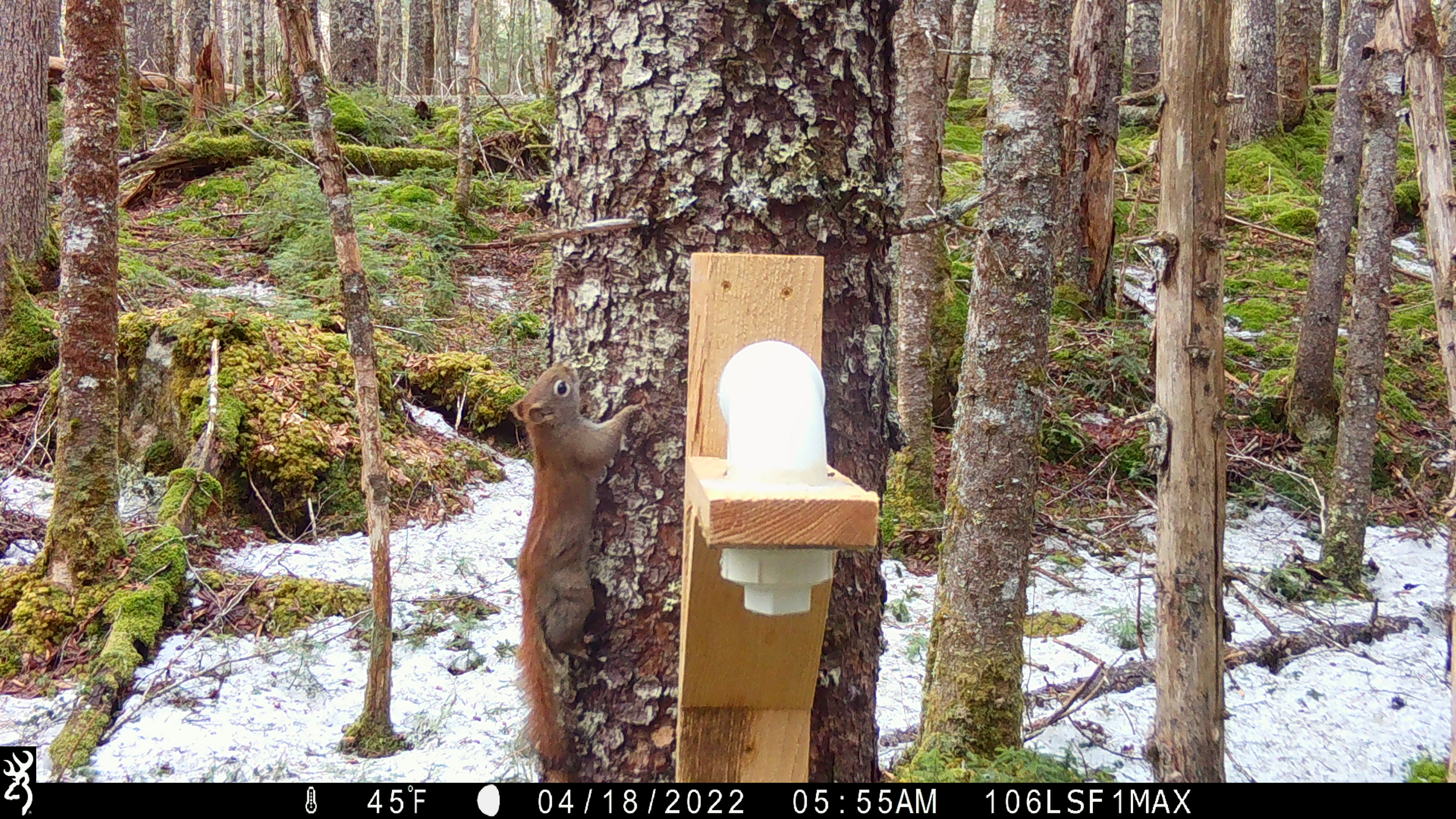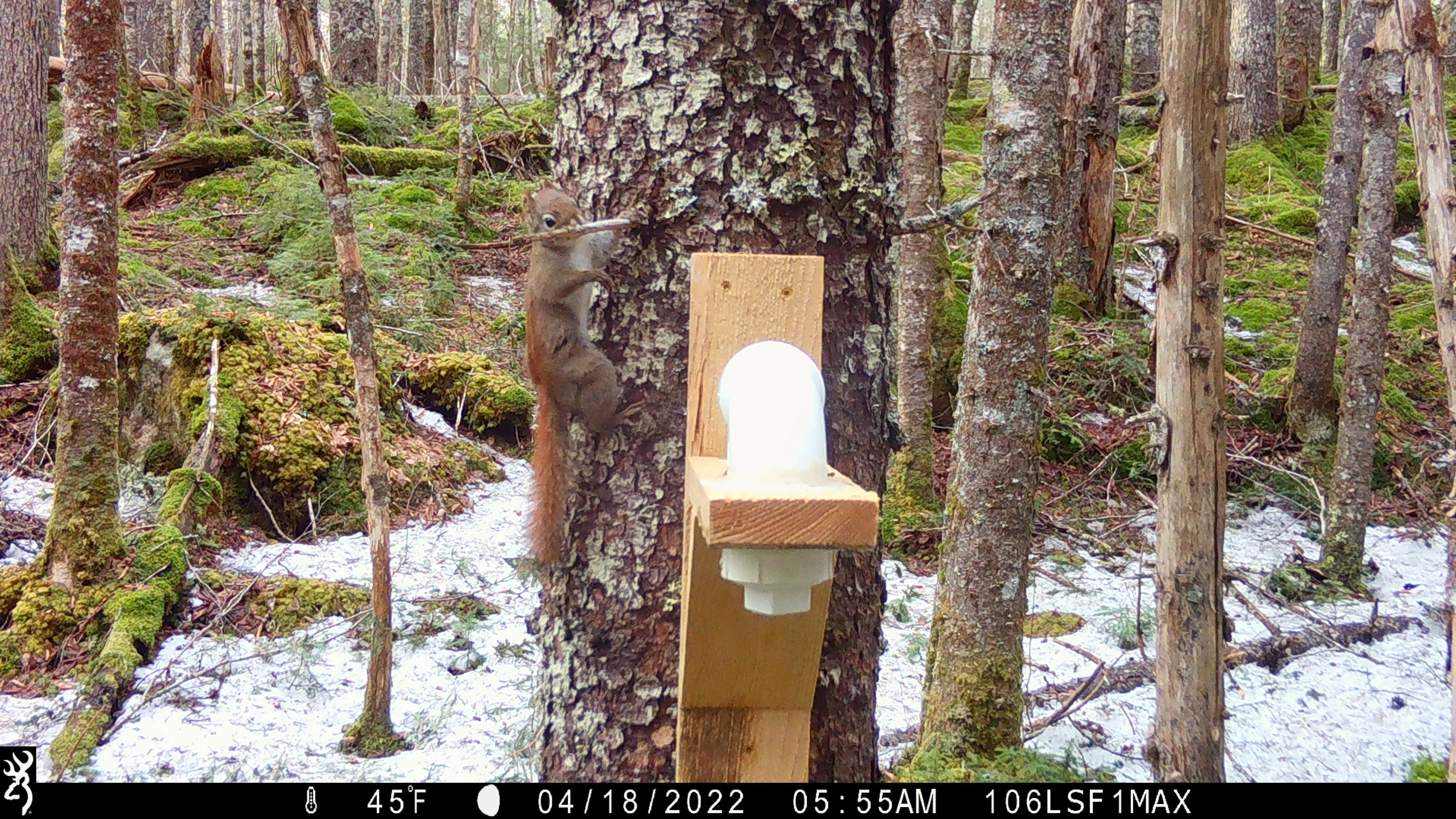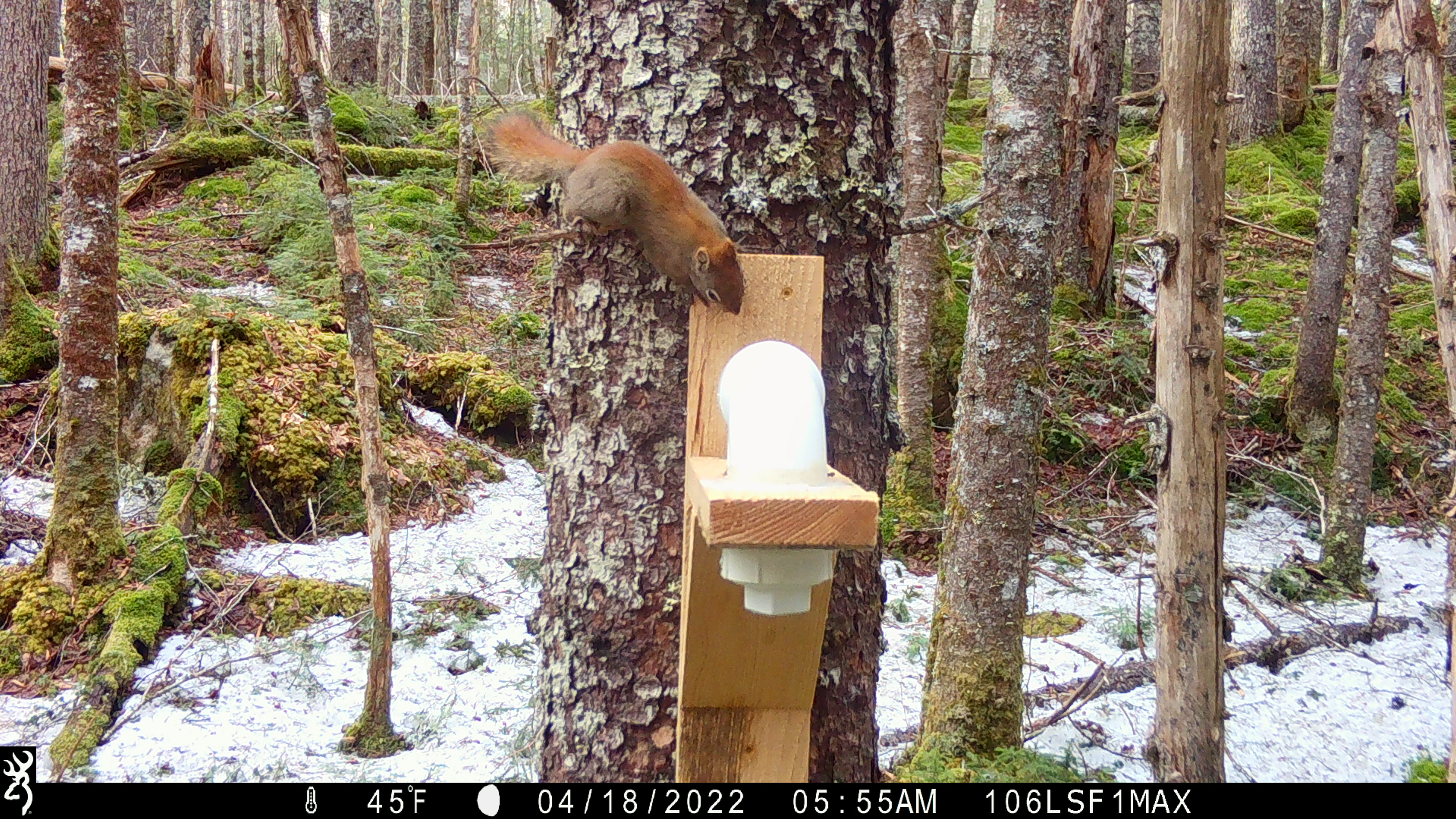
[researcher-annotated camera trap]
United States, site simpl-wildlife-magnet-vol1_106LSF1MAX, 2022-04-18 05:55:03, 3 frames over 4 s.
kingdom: Animalia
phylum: Chordata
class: Mammalia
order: Rodentia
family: Sciuridae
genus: Tamiasciurus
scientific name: Tamiasciurus hudsonicus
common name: red squirrel